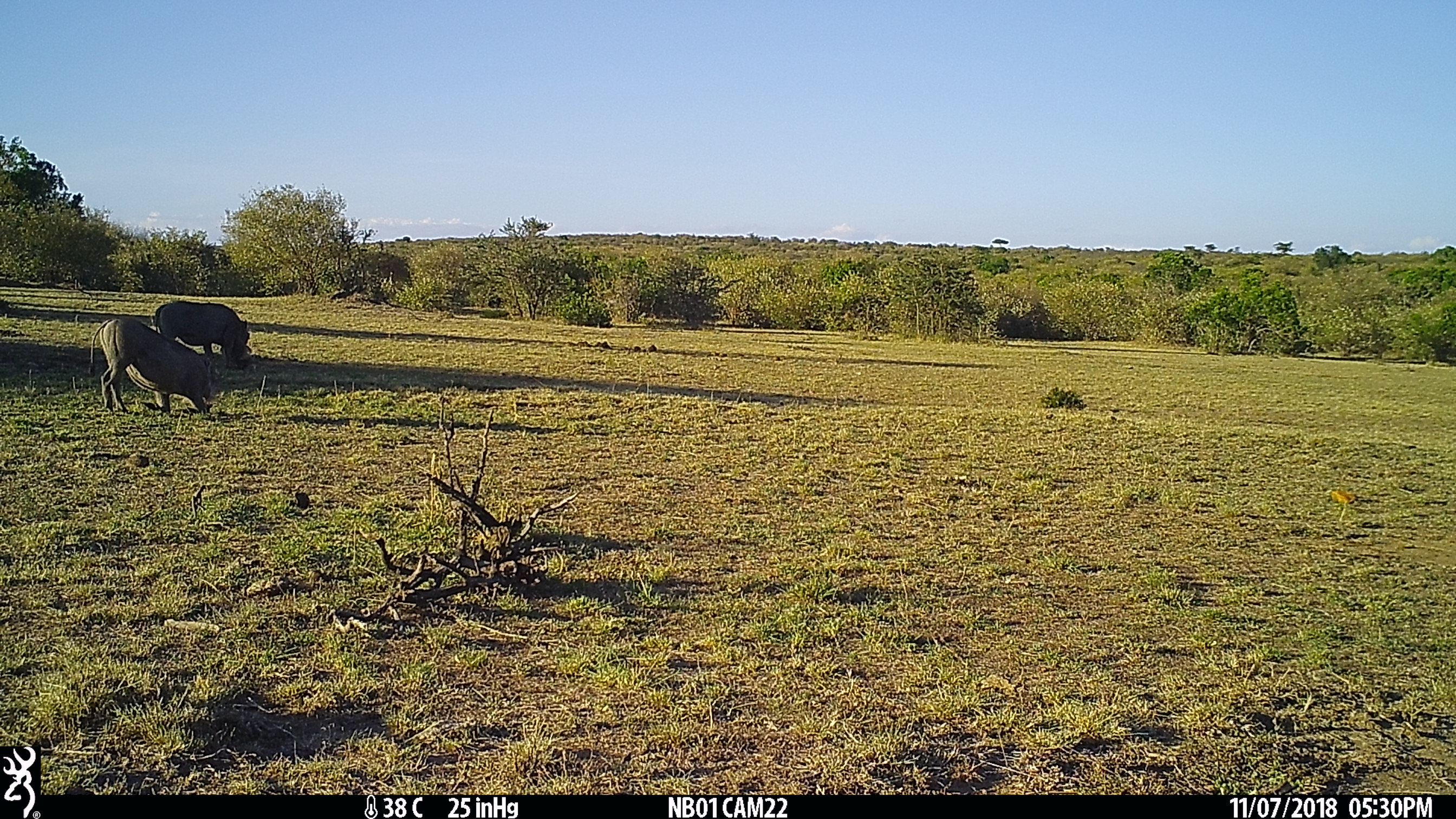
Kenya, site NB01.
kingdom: Animalia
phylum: Chordata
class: Mammalia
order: Artiodactyla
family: Suidae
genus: Phacochoerus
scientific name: Phacochoerus africanus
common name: common warthog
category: warthog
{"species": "warthog (common warthog) (Phacochoerus africanus)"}